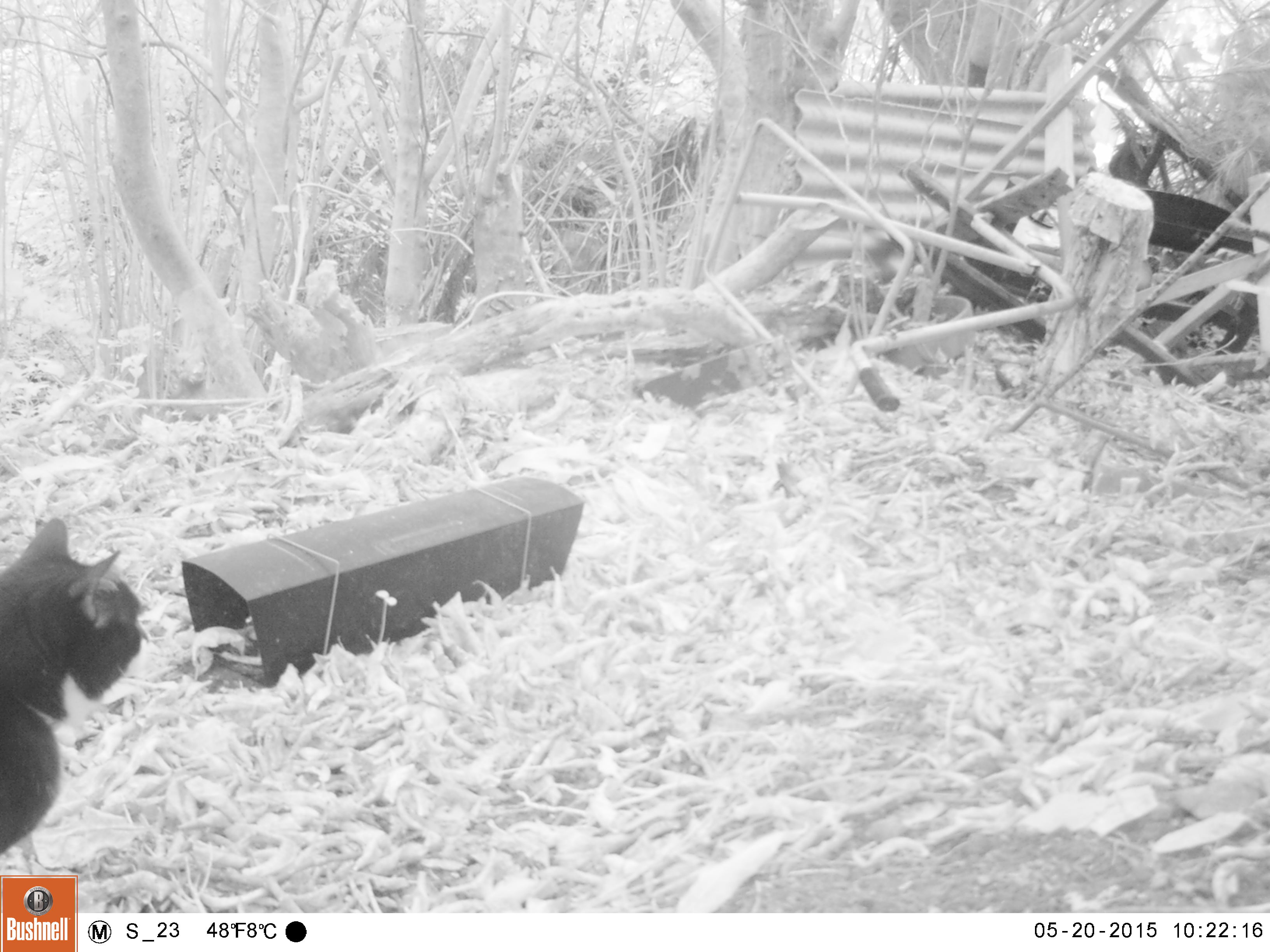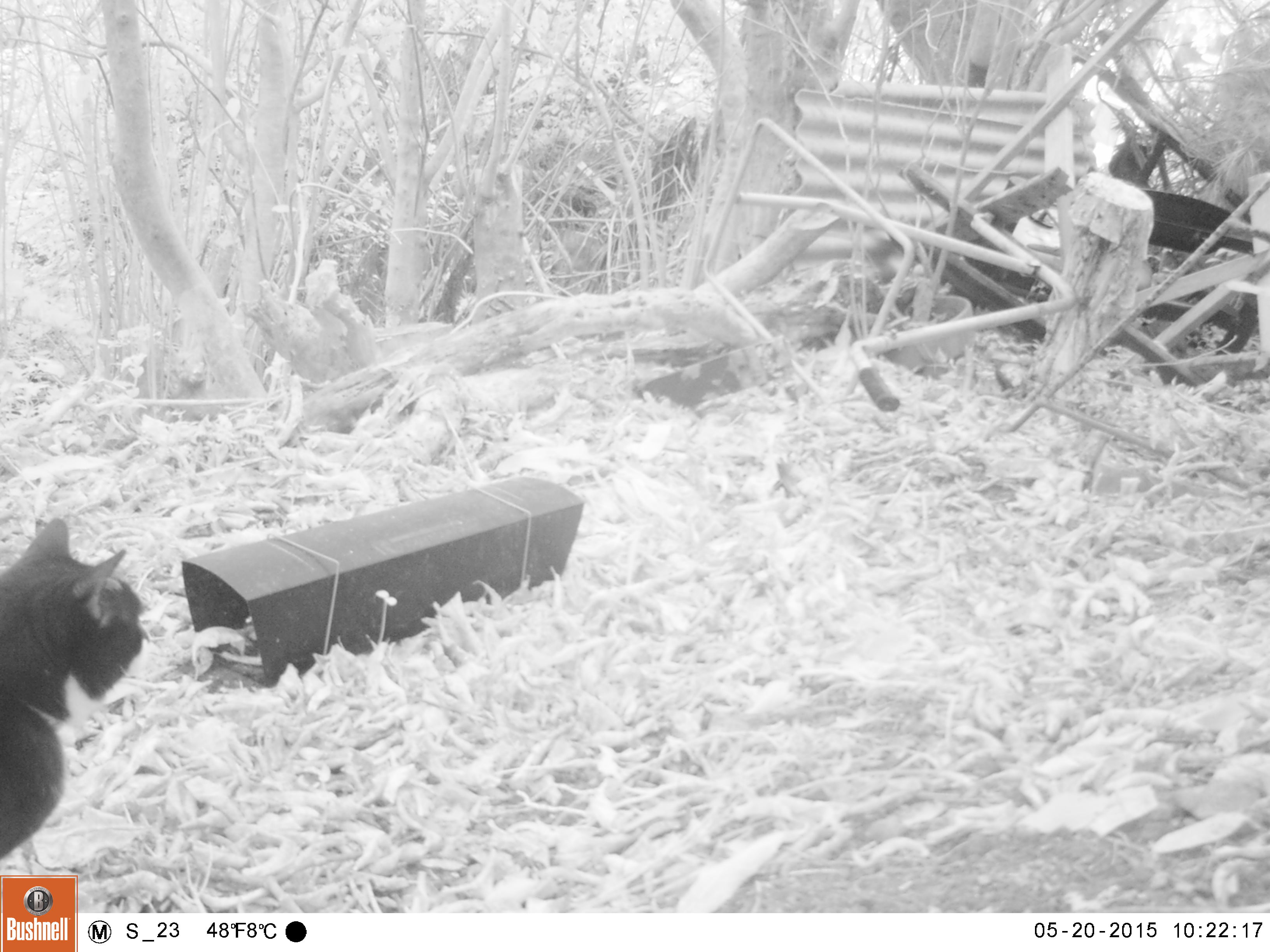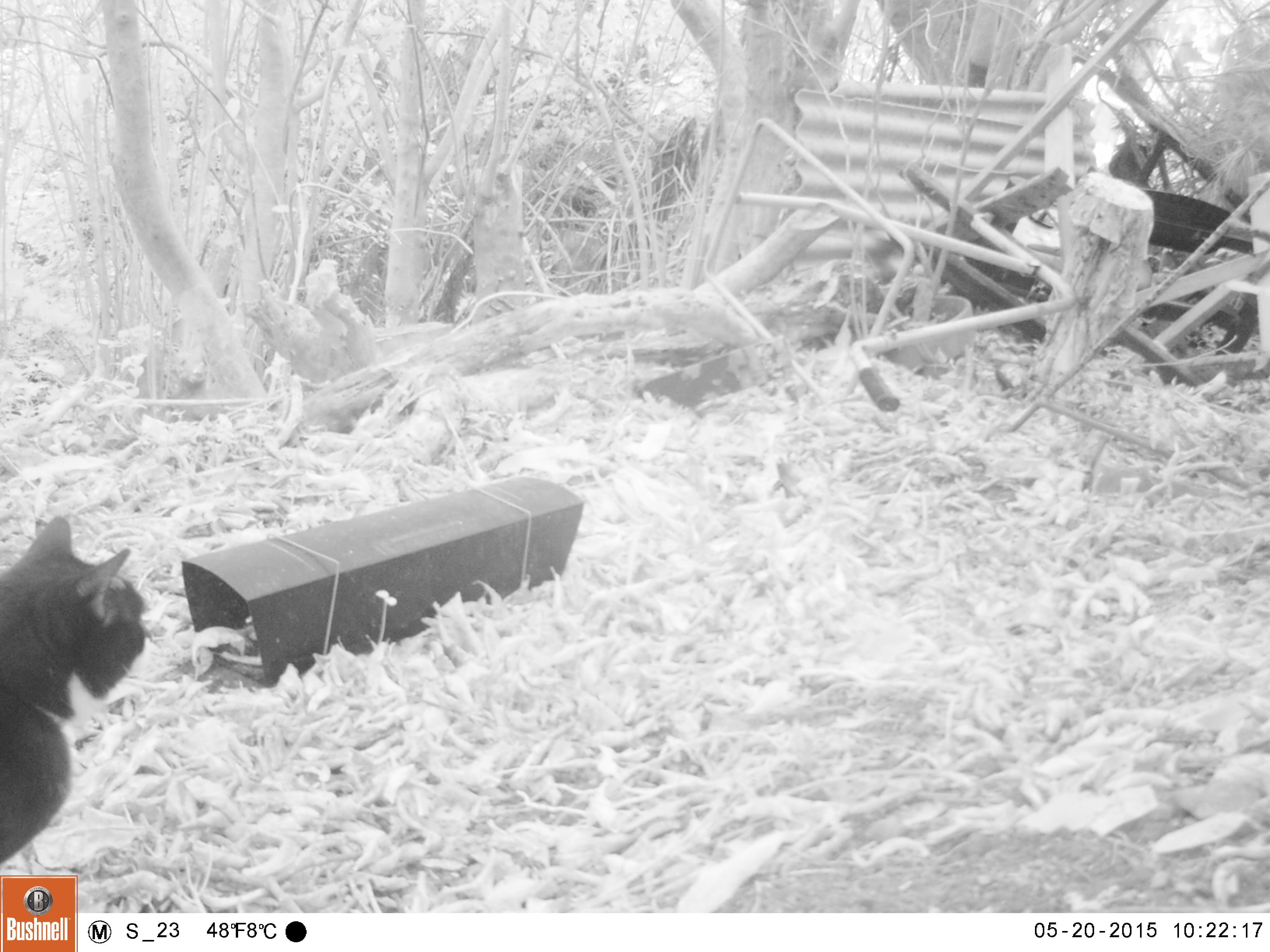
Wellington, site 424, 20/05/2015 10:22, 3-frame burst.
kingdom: Animalia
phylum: Chordata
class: Mammalia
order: Carnivora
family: Felidae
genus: Felis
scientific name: Felis catus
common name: cat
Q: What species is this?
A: Cat (Felis catus).